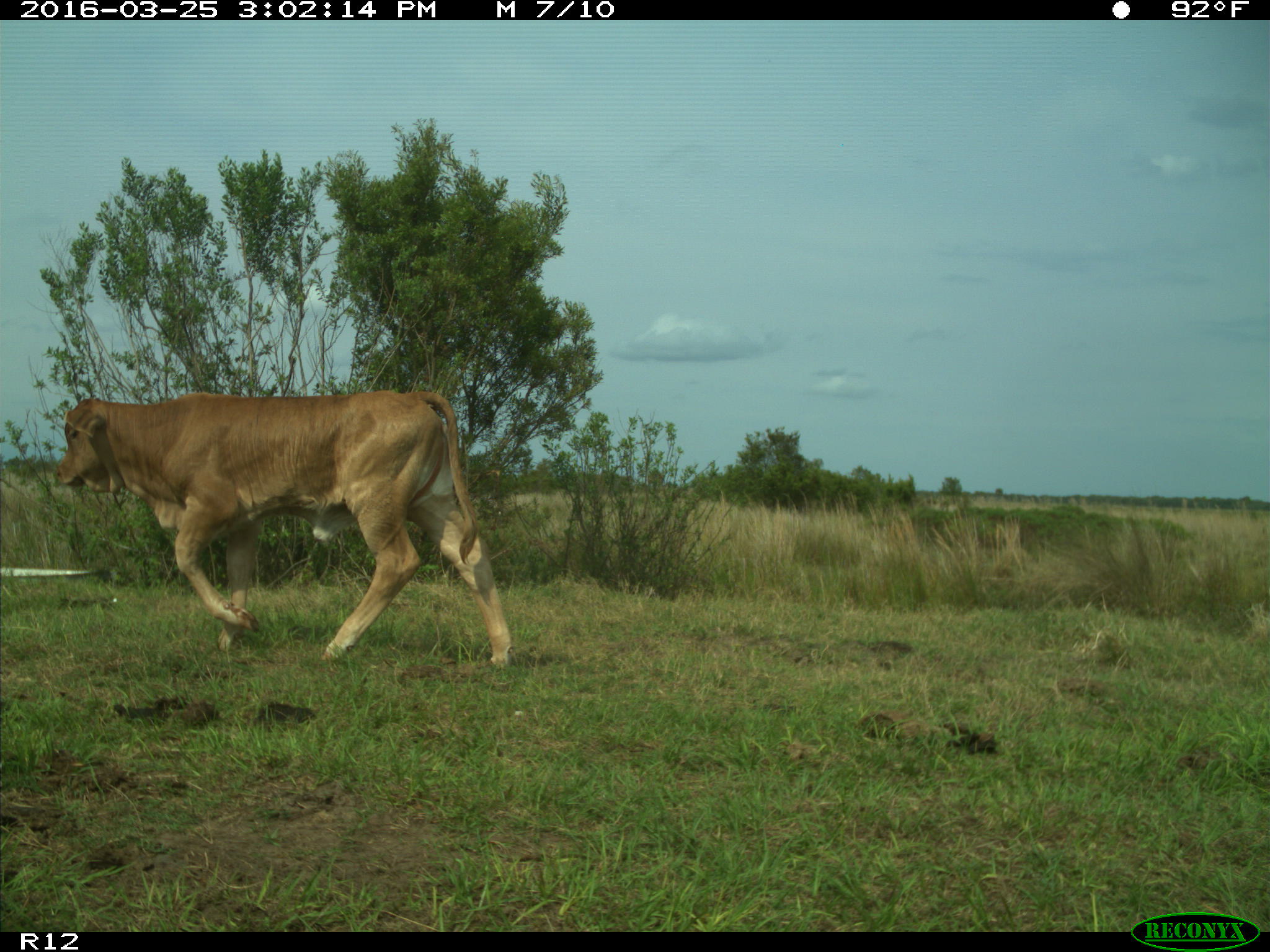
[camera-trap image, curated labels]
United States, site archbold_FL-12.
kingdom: Animalia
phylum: Chordata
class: Mammalia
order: Artiodactyla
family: Bovidae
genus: Bos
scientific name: Bos taurus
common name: domestic cow